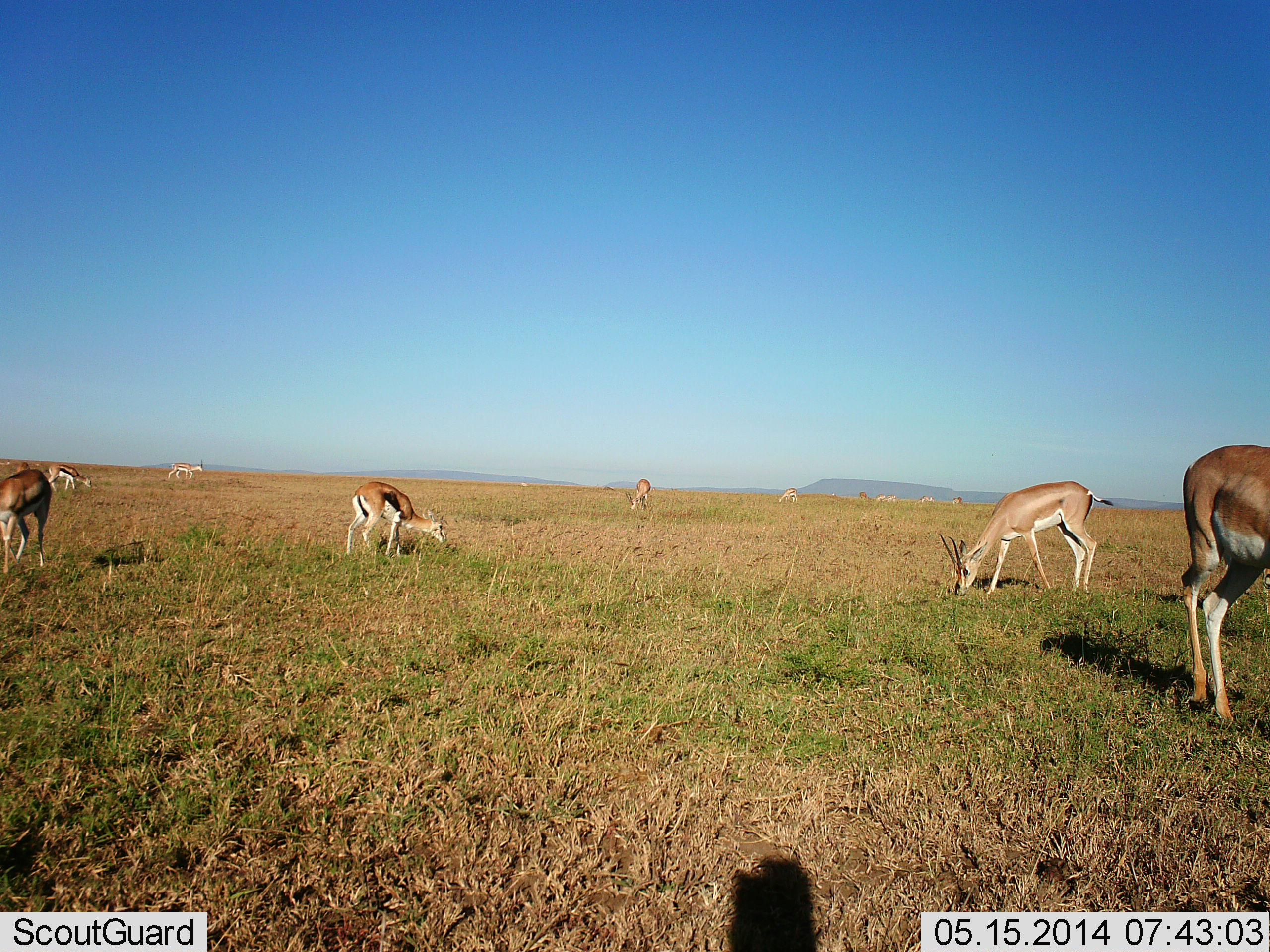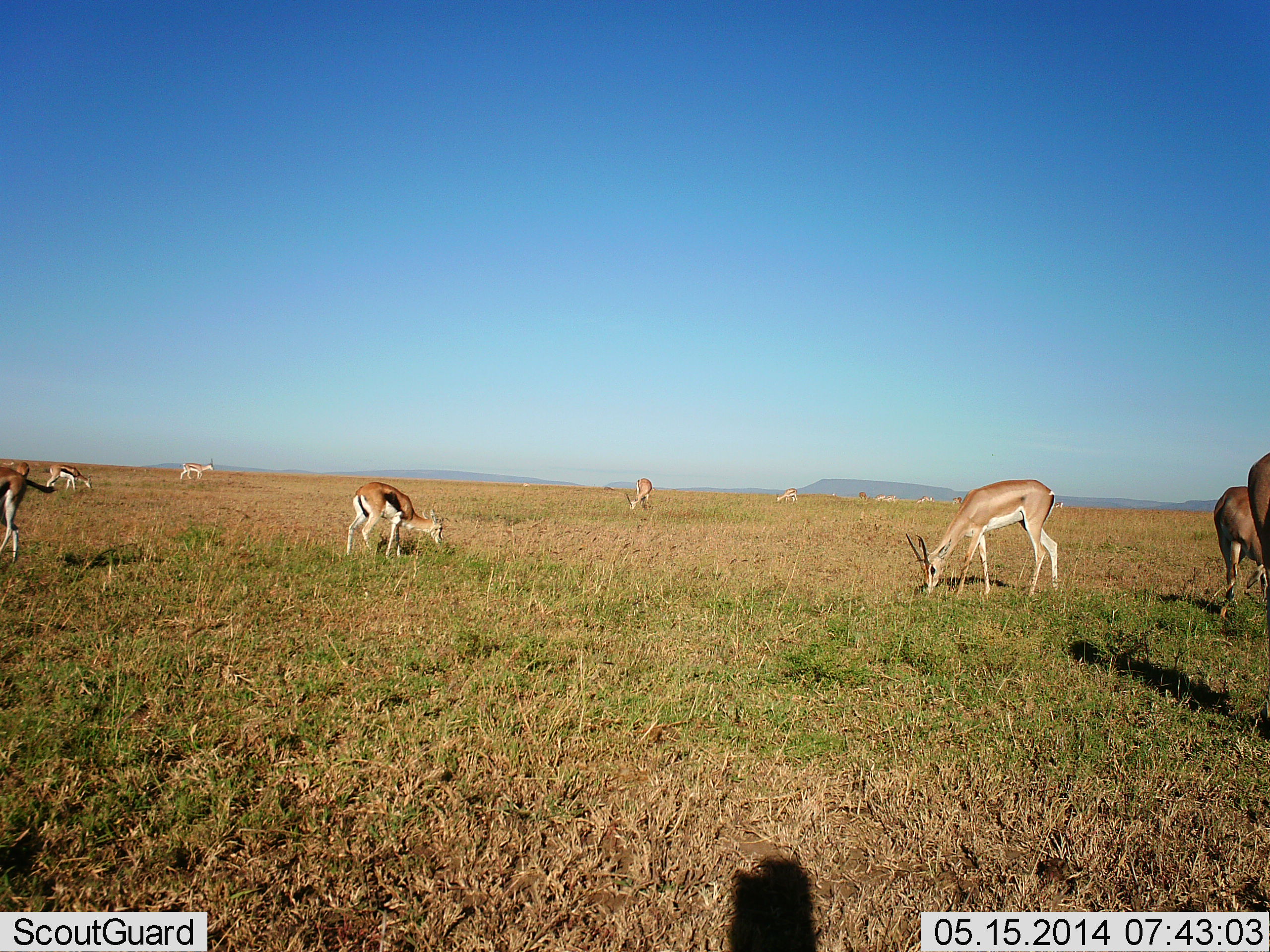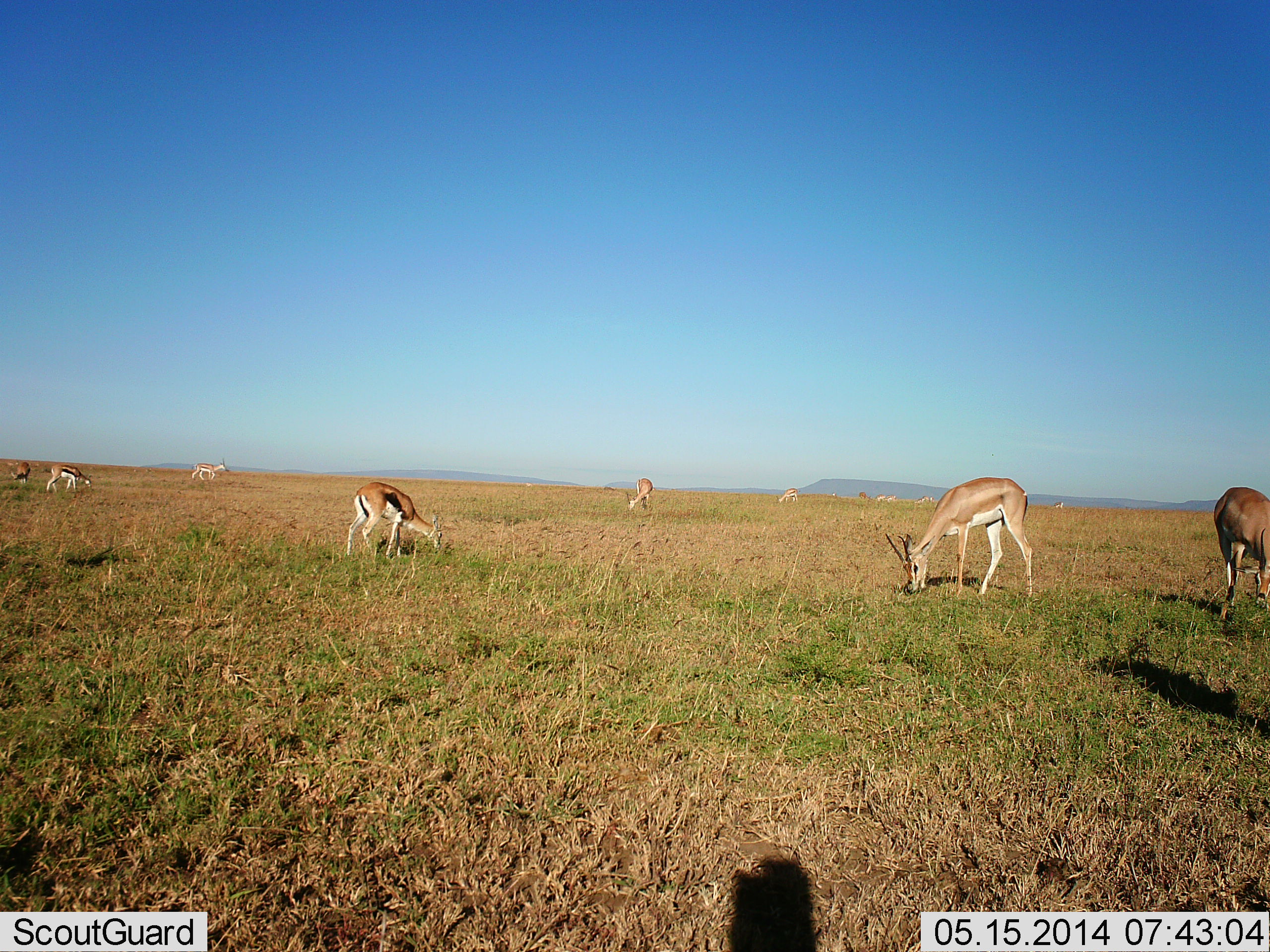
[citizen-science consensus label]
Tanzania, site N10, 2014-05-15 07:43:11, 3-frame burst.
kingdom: Animalia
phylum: Chordata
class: Mammalia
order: Artiodactyla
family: Bovidae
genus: Nanger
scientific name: Nanger granti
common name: grant's gazelle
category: gazellegrants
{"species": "gazellegrants (grant's gazelle) (Nanger granti)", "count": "8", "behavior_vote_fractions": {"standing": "29%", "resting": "0%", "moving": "29%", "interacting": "0%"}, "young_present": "0%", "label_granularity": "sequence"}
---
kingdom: Animalia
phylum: Chordata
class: Mammalia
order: Artiodactyla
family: Bovidae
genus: Eudorcas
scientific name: Eudorcas thomsonii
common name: thomson's gazelle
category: gazellethomsons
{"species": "gazellethomsons (thomson's gazelle) (Eudorcas thomsonii)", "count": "4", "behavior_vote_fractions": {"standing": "43%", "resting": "0%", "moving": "43%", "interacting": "0%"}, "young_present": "7%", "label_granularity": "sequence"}